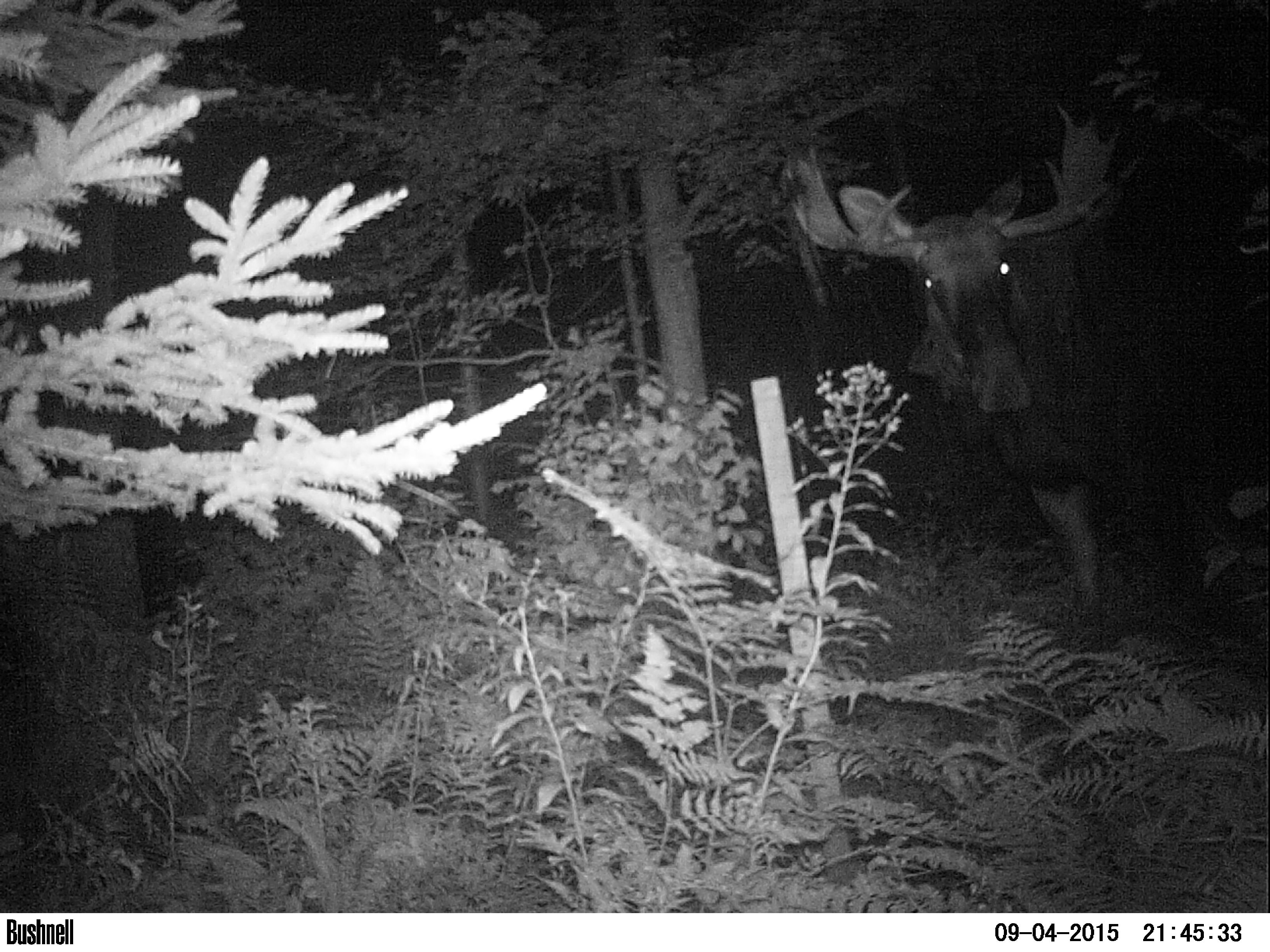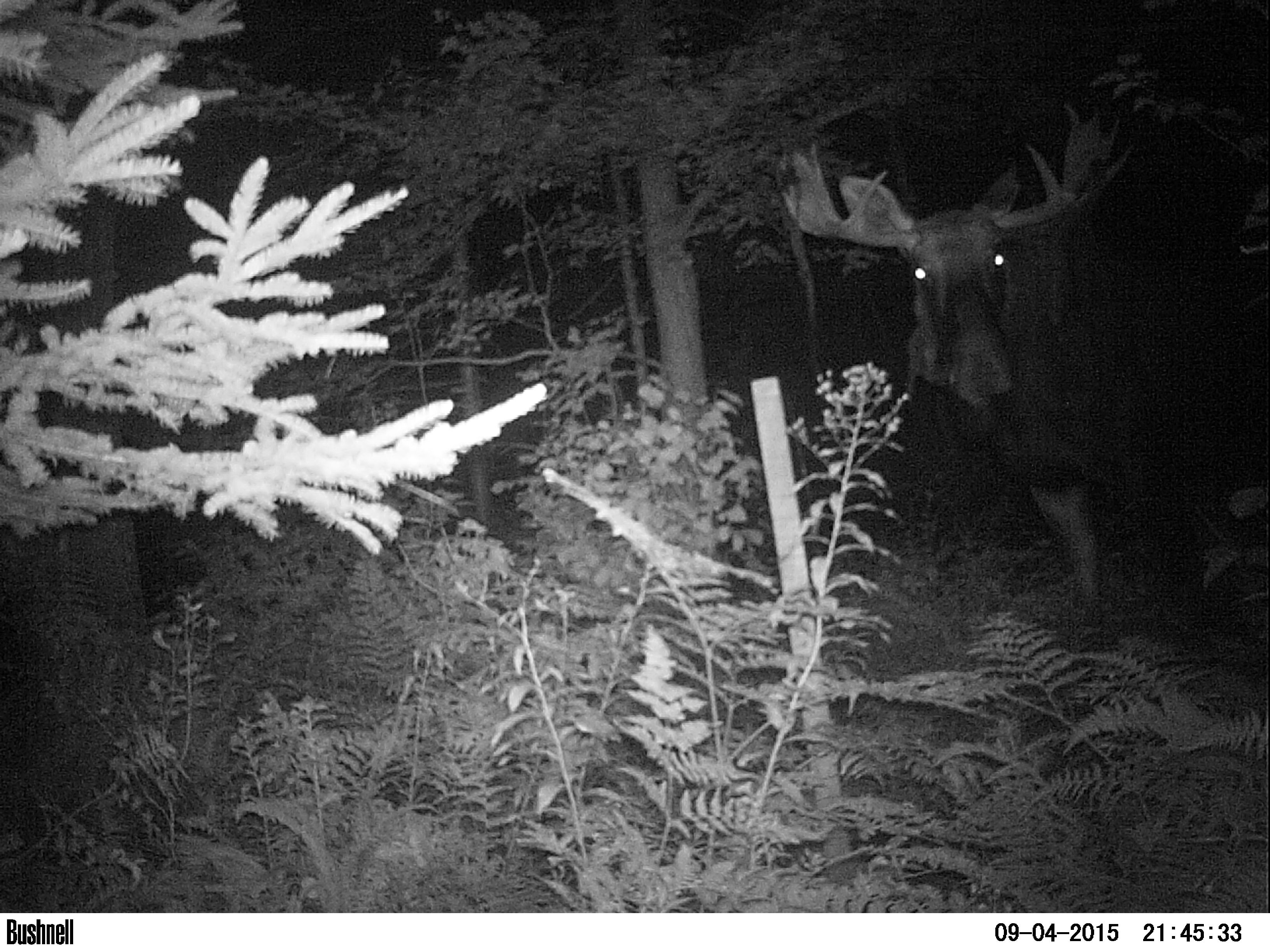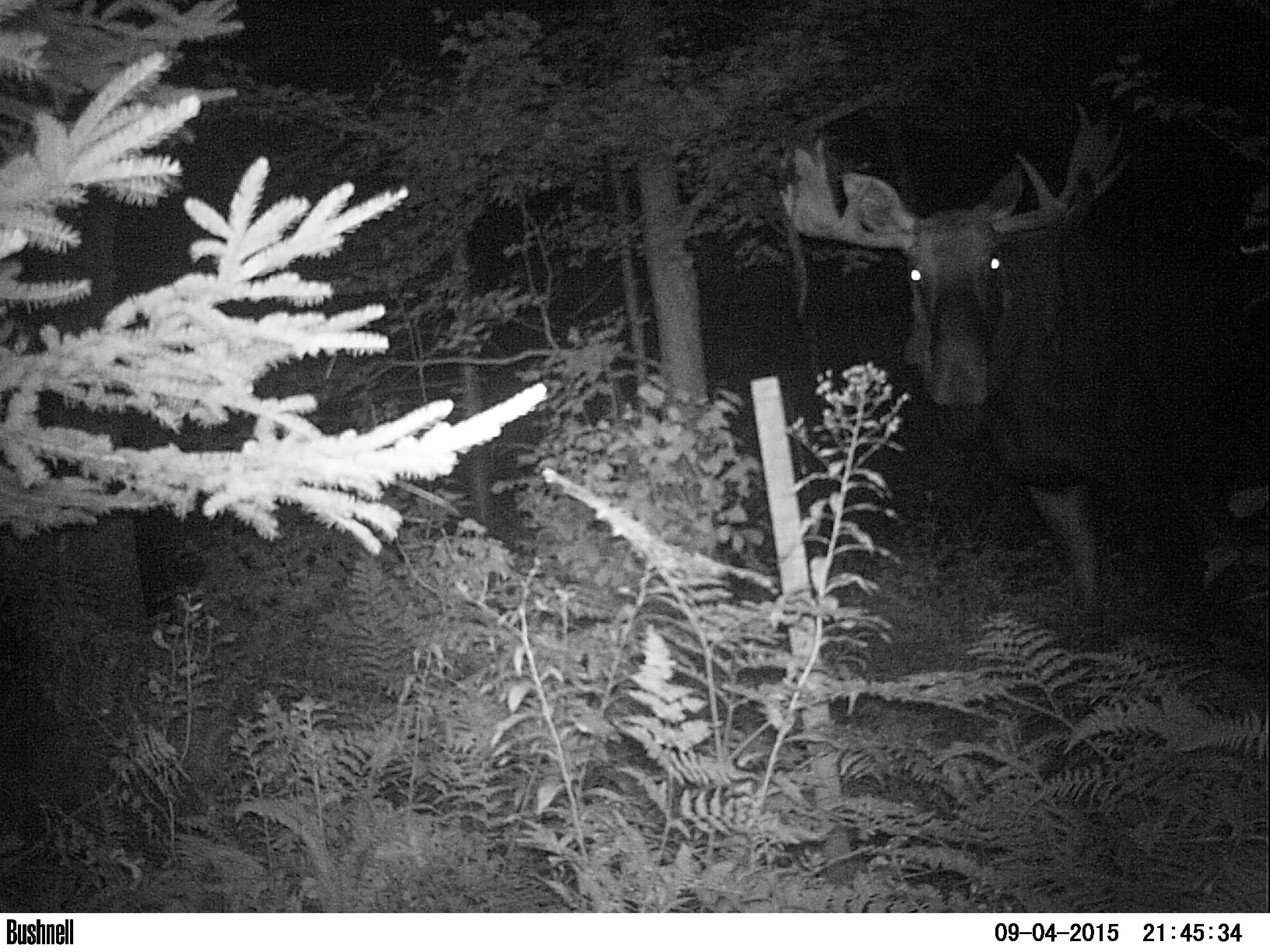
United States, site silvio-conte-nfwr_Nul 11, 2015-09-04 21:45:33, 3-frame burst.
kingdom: Animalia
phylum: Chordata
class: Mammalia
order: Artiodactyla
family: Cervidae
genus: Alces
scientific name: Alces alces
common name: moose